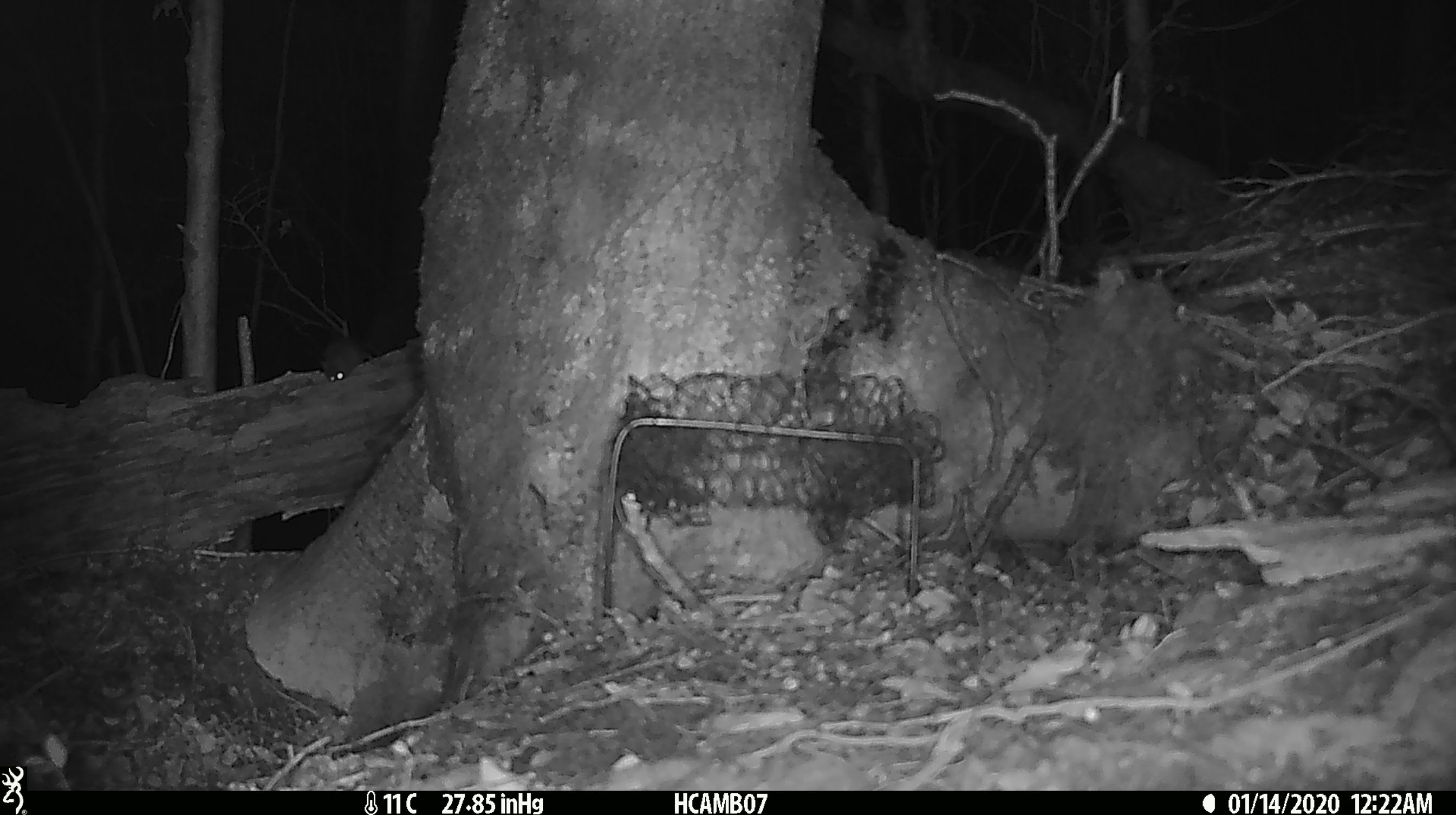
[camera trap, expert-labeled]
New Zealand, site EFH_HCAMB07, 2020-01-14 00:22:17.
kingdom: Animalia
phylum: Chordata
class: Mammalia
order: Rodentia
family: Muridae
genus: Mus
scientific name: Mus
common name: mouse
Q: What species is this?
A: Mouse (Mus).